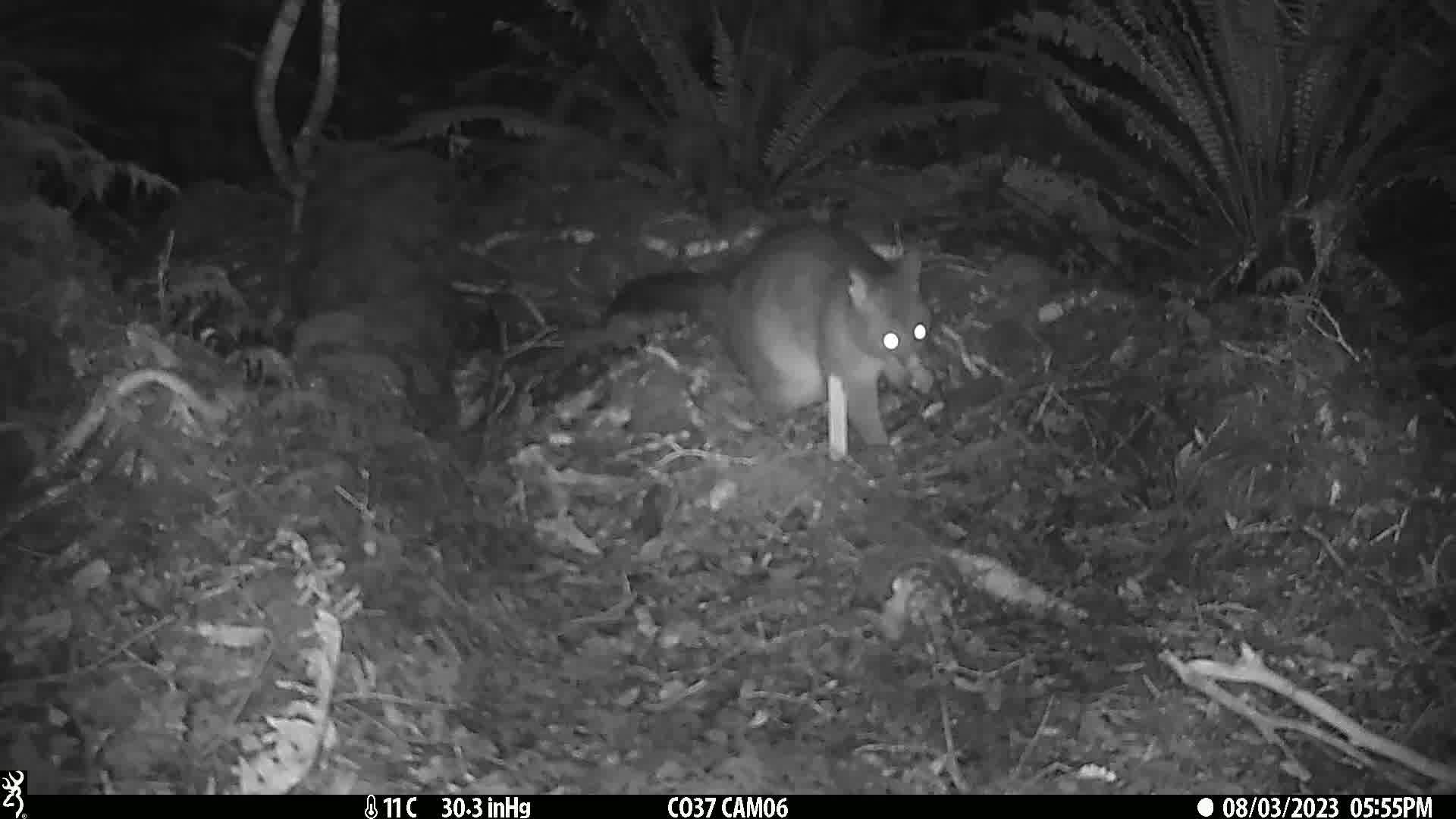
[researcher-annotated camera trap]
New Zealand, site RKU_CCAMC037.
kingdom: Animalia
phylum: Chordata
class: Mammalia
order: Diprotodontia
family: Phalangeridae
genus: Trichosurus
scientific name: Trichosurus vulpecula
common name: common brushtail possum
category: possum